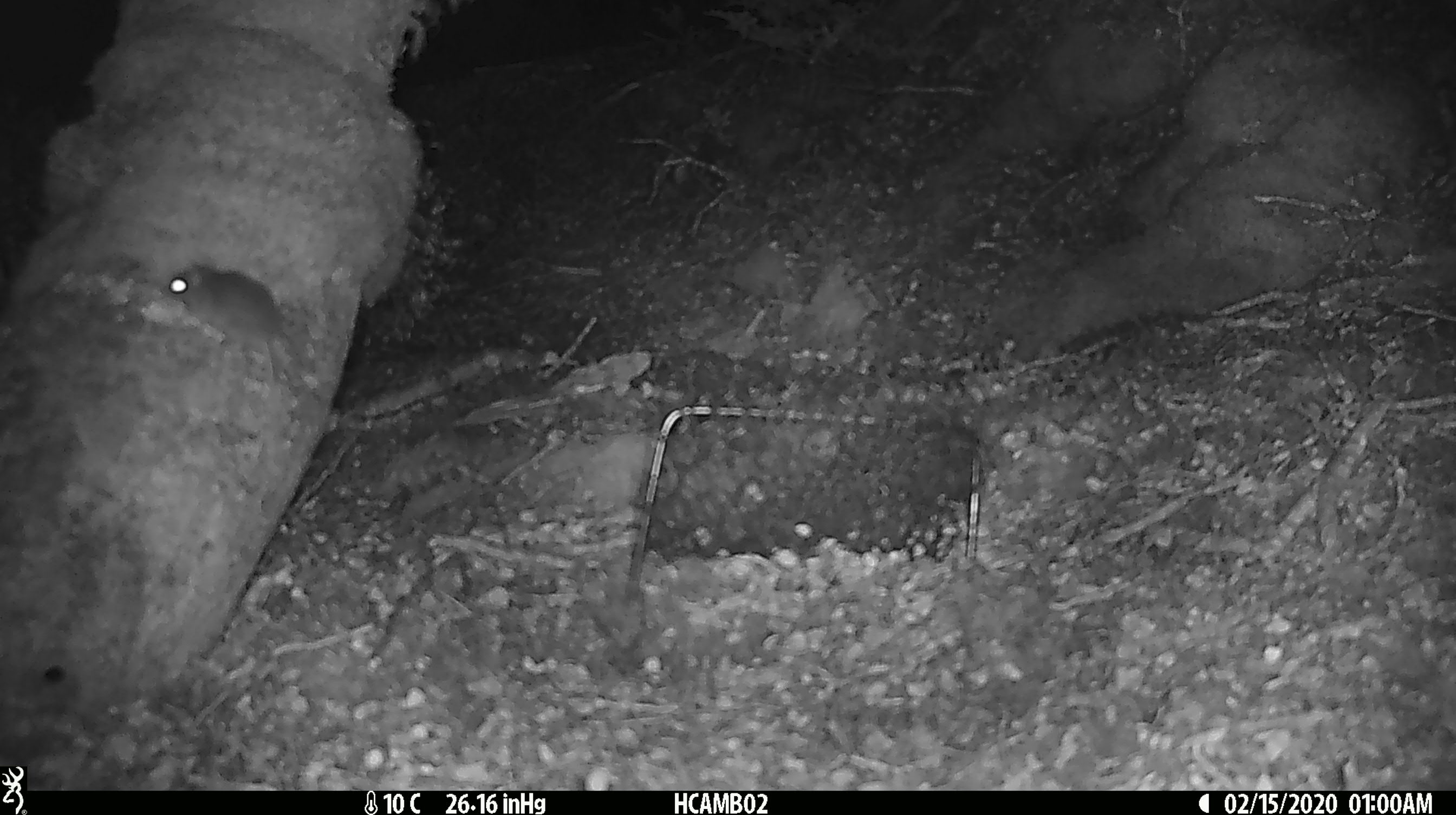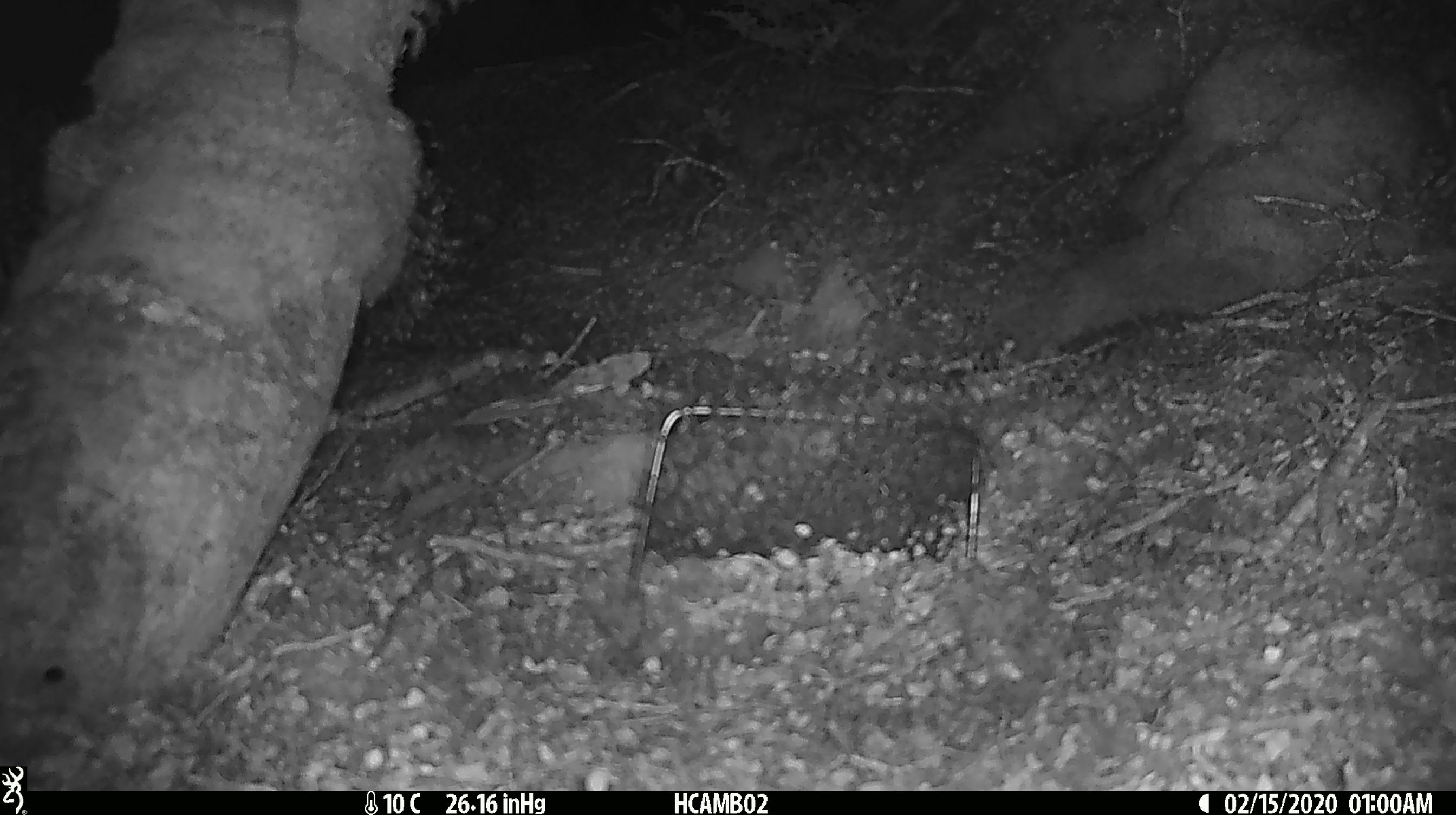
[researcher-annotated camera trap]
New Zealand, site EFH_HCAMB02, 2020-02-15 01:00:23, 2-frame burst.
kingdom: Animalia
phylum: Chordata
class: Mammalia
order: Rodentia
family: Muridae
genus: Mus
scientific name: Mus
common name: mouse